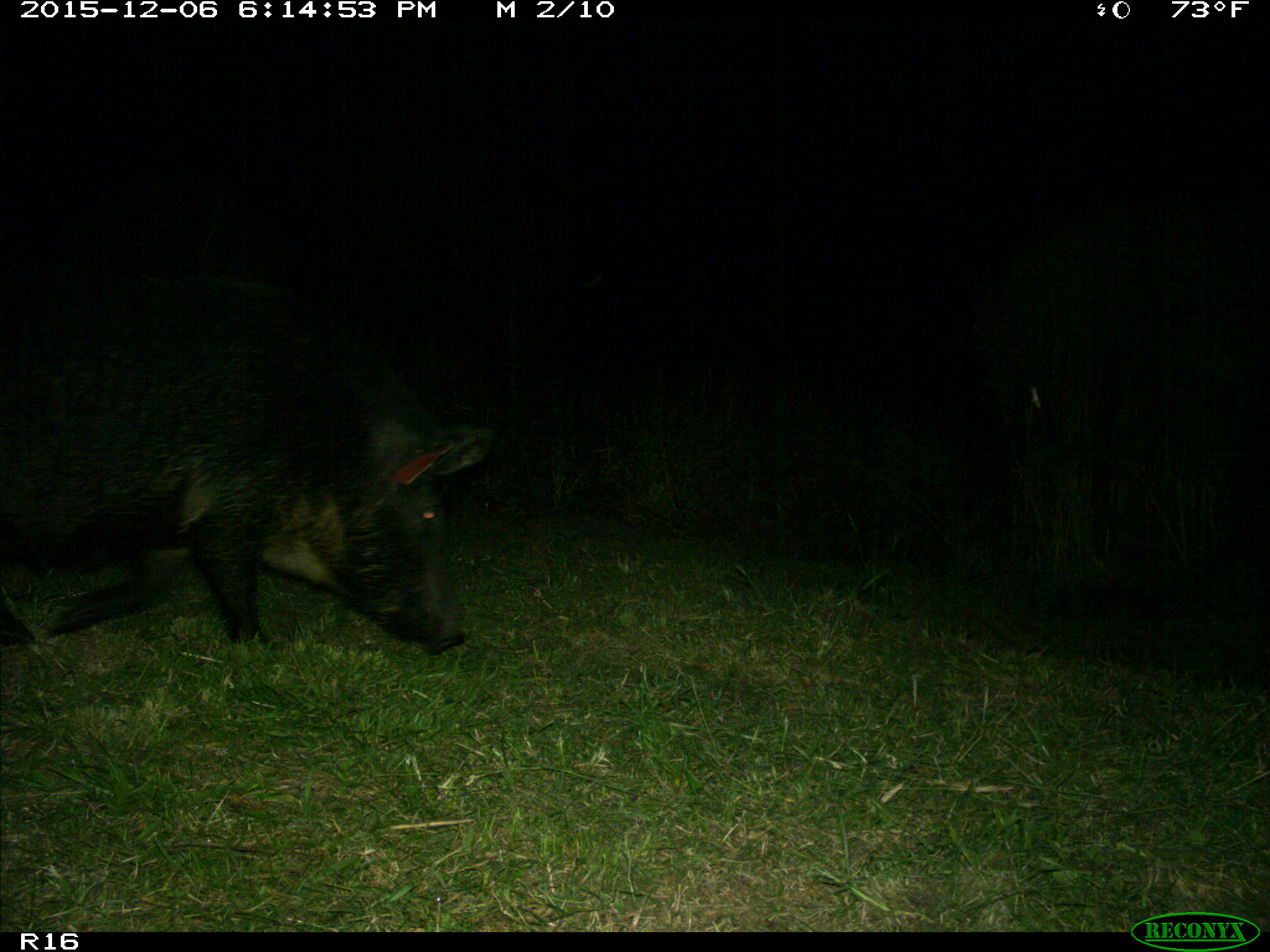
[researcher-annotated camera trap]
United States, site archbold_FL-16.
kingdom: Animalia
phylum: Chordata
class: Mammalia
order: Artiodactyla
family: Suidae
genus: Sus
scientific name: Sus scrofa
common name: wild boar